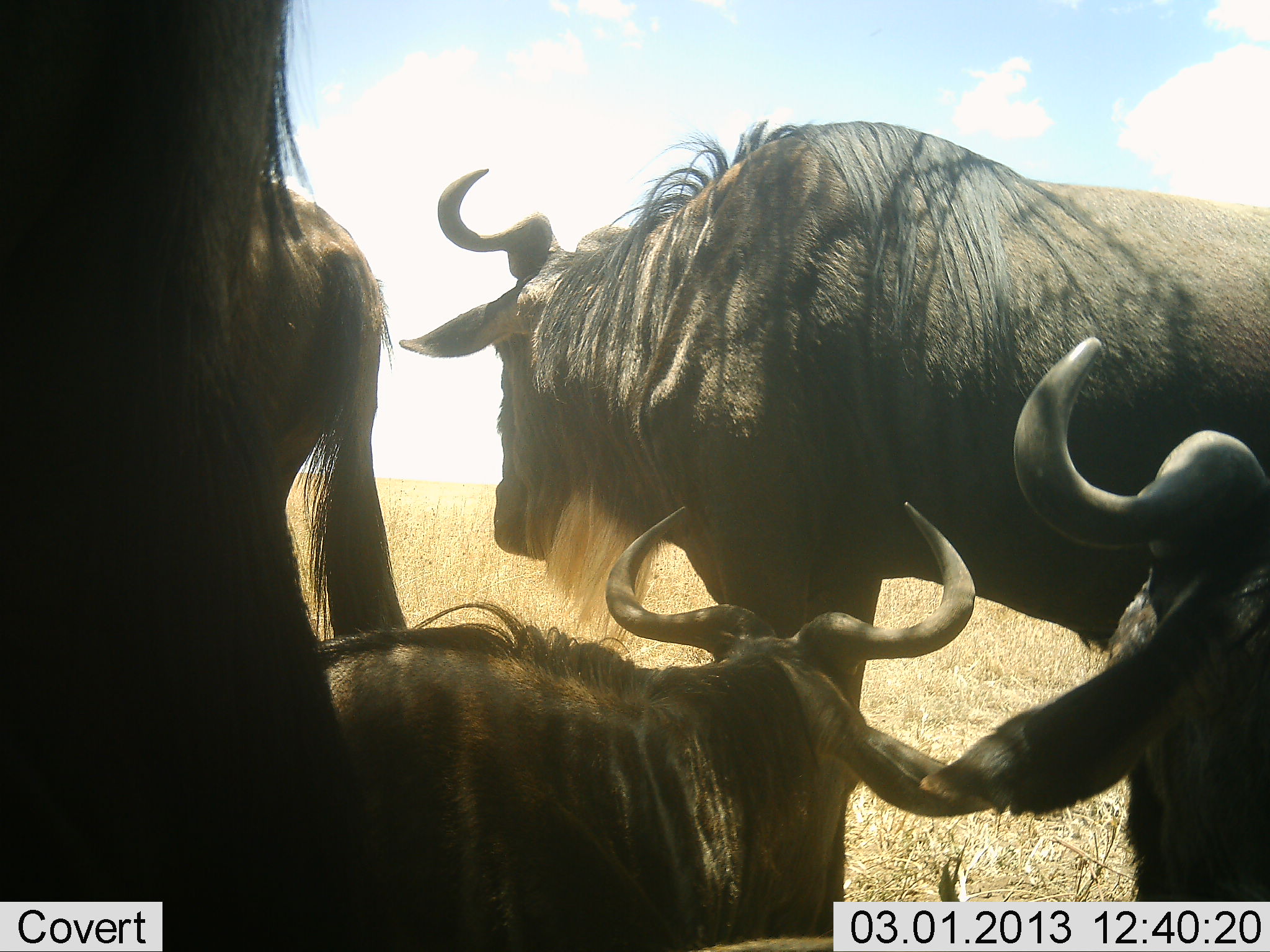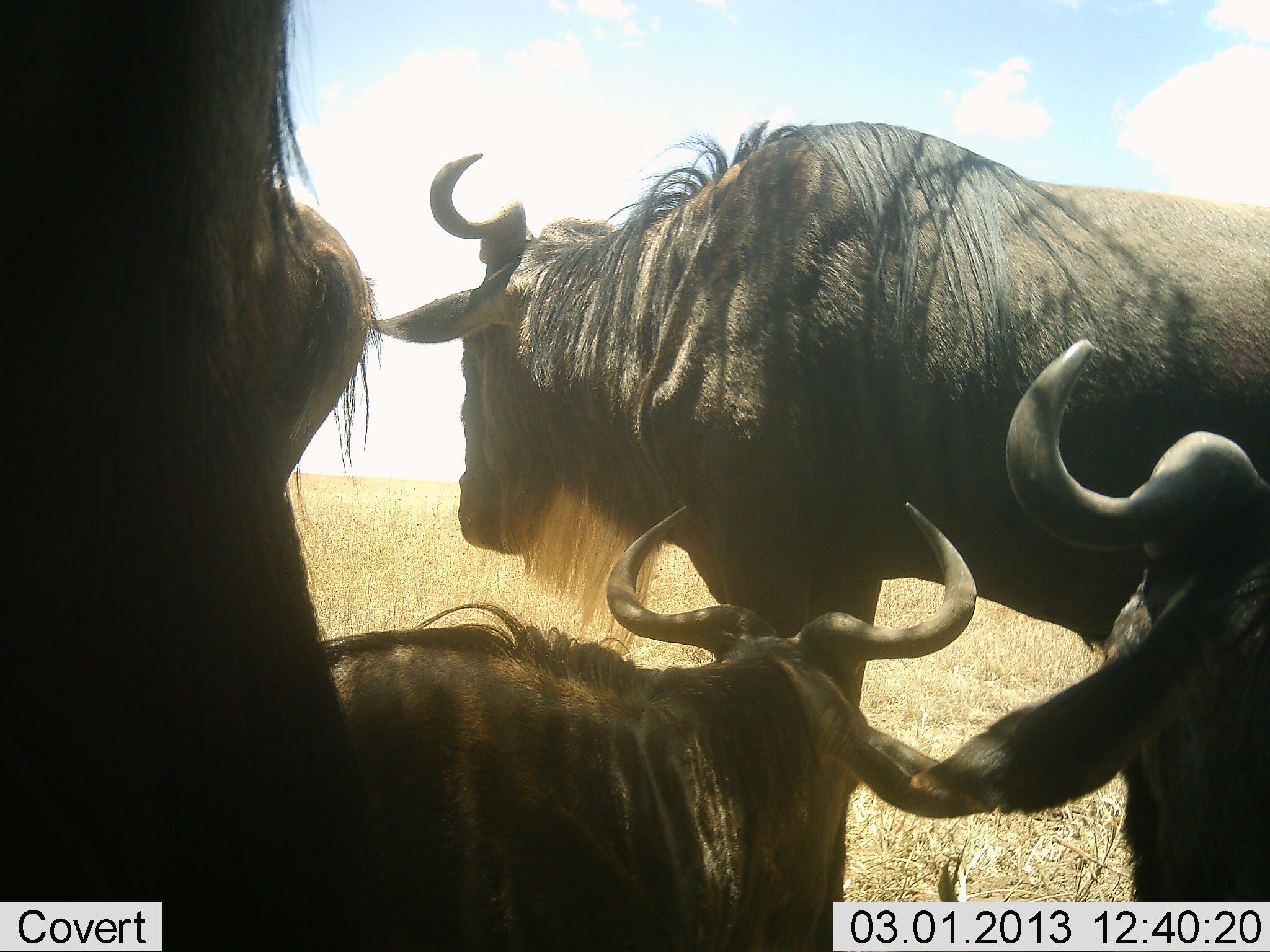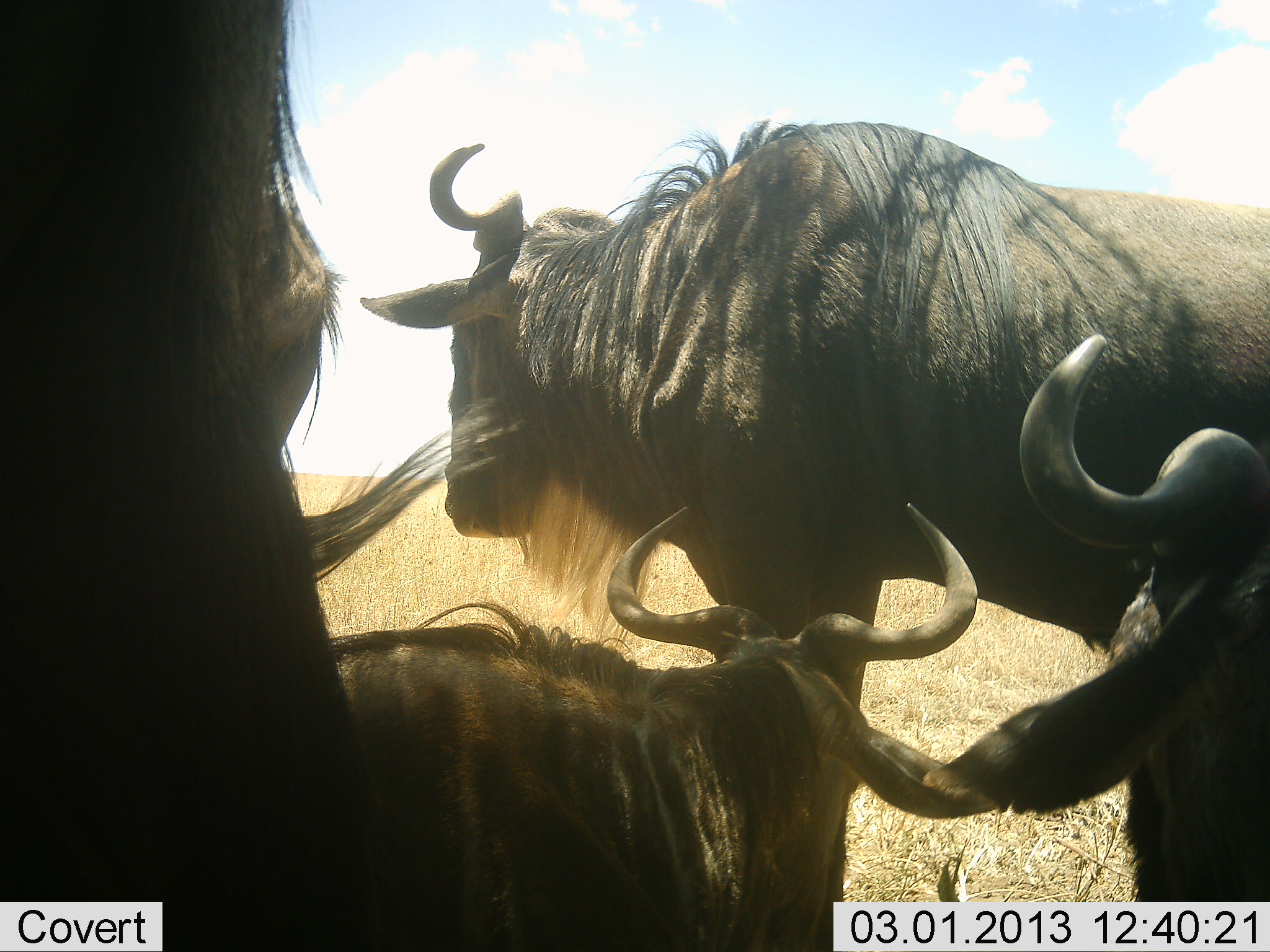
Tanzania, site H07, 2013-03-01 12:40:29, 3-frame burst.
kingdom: Animalia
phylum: Chordata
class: Mammalia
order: Artiodactyla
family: Bovidae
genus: Connochaetes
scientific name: Connochaetes taurinus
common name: blue wildebeest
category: wildebeest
Wildebeest (blue wildebeest) (Connochaetes taurinus), count 4. Behavior (volunteer vote fractions): standing 81%, resting 67%, moving 0%, interacting 5%. Young present (vote fraction): 14%. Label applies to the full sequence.